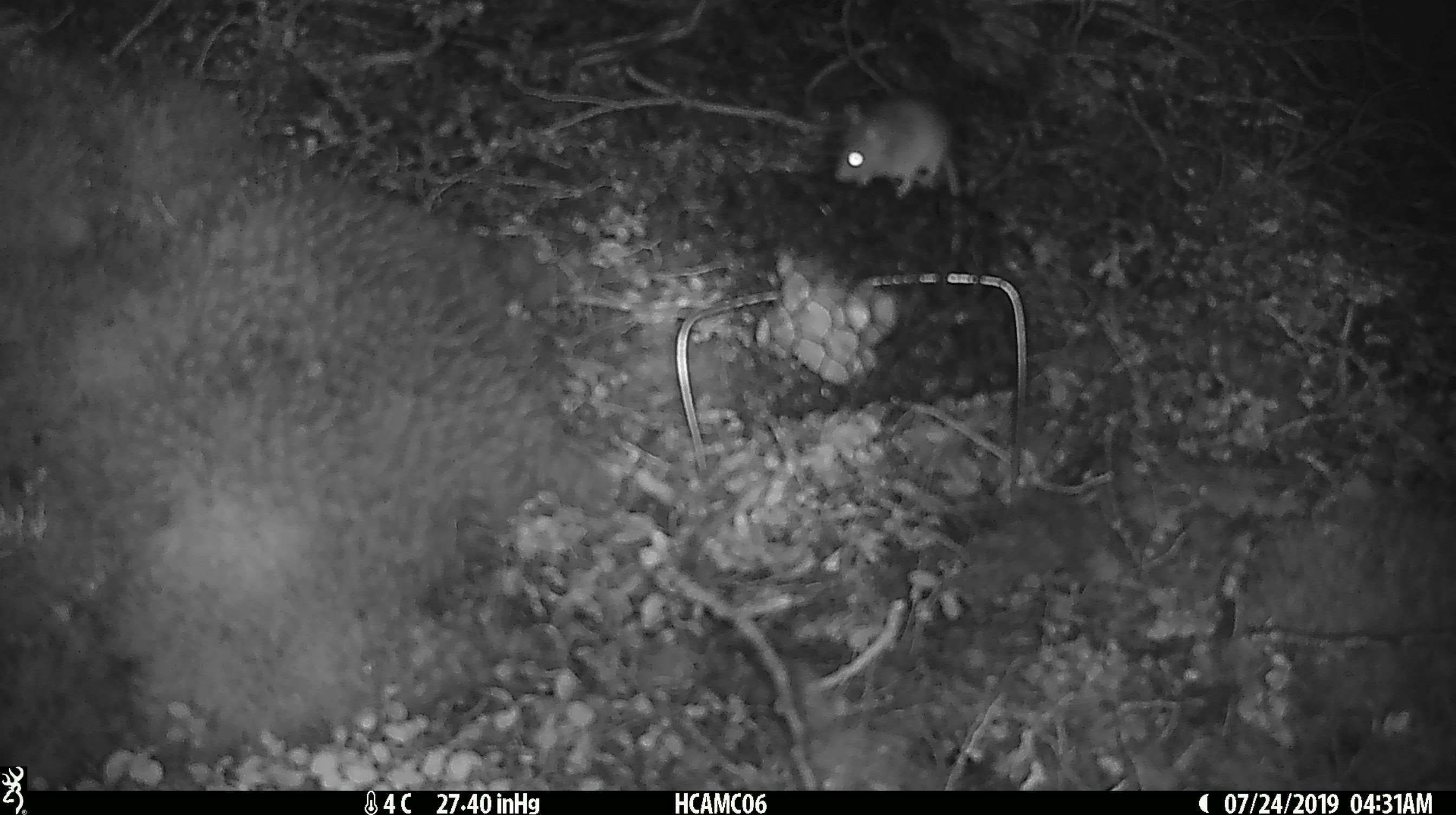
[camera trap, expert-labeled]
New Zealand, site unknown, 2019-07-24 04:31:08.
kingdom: Animalia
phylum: Chordata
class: Mammalia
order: Rodentia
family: Muridae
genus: Mus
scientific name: Mus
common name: mouse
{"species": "mouse (Mus)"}